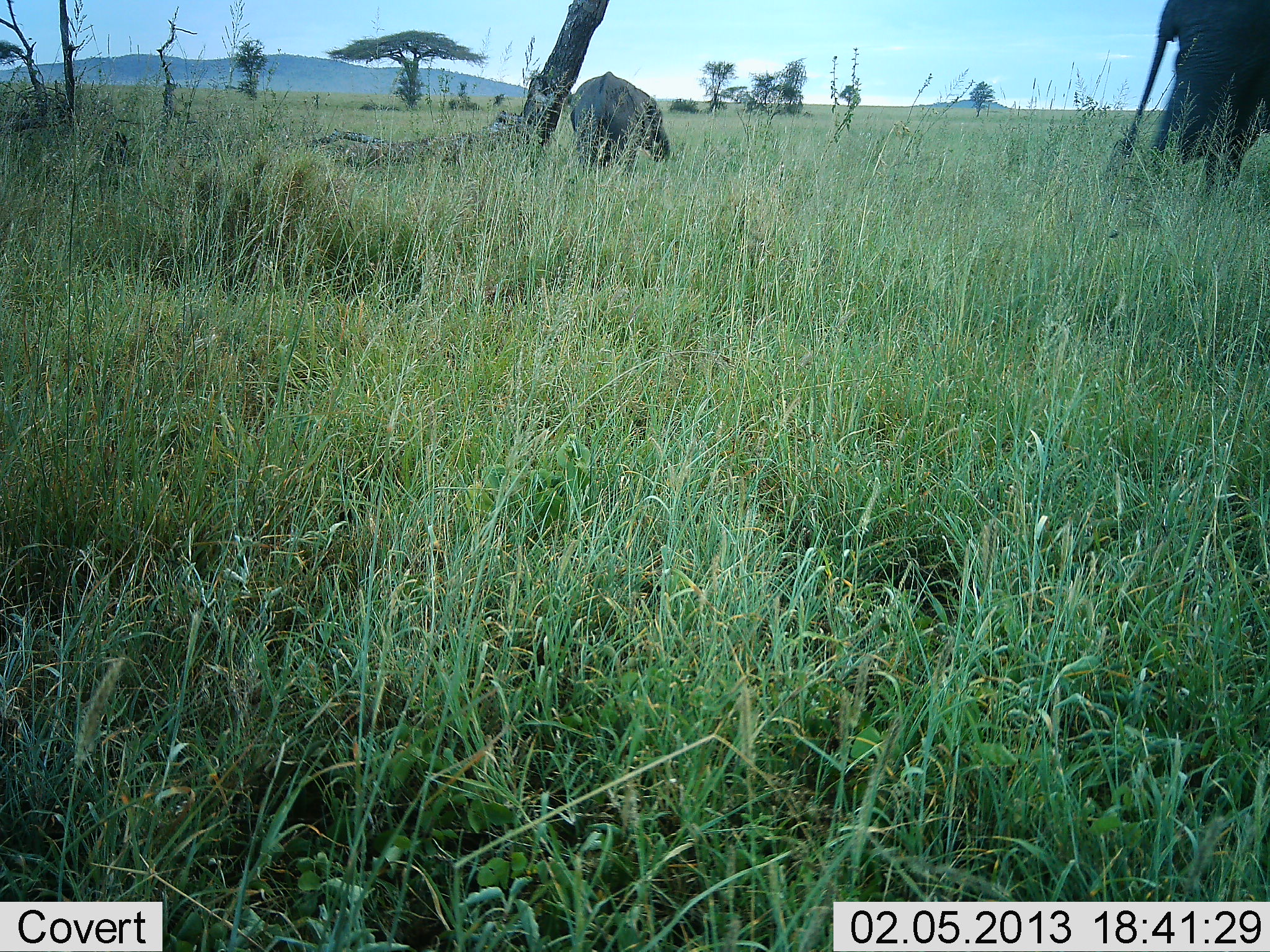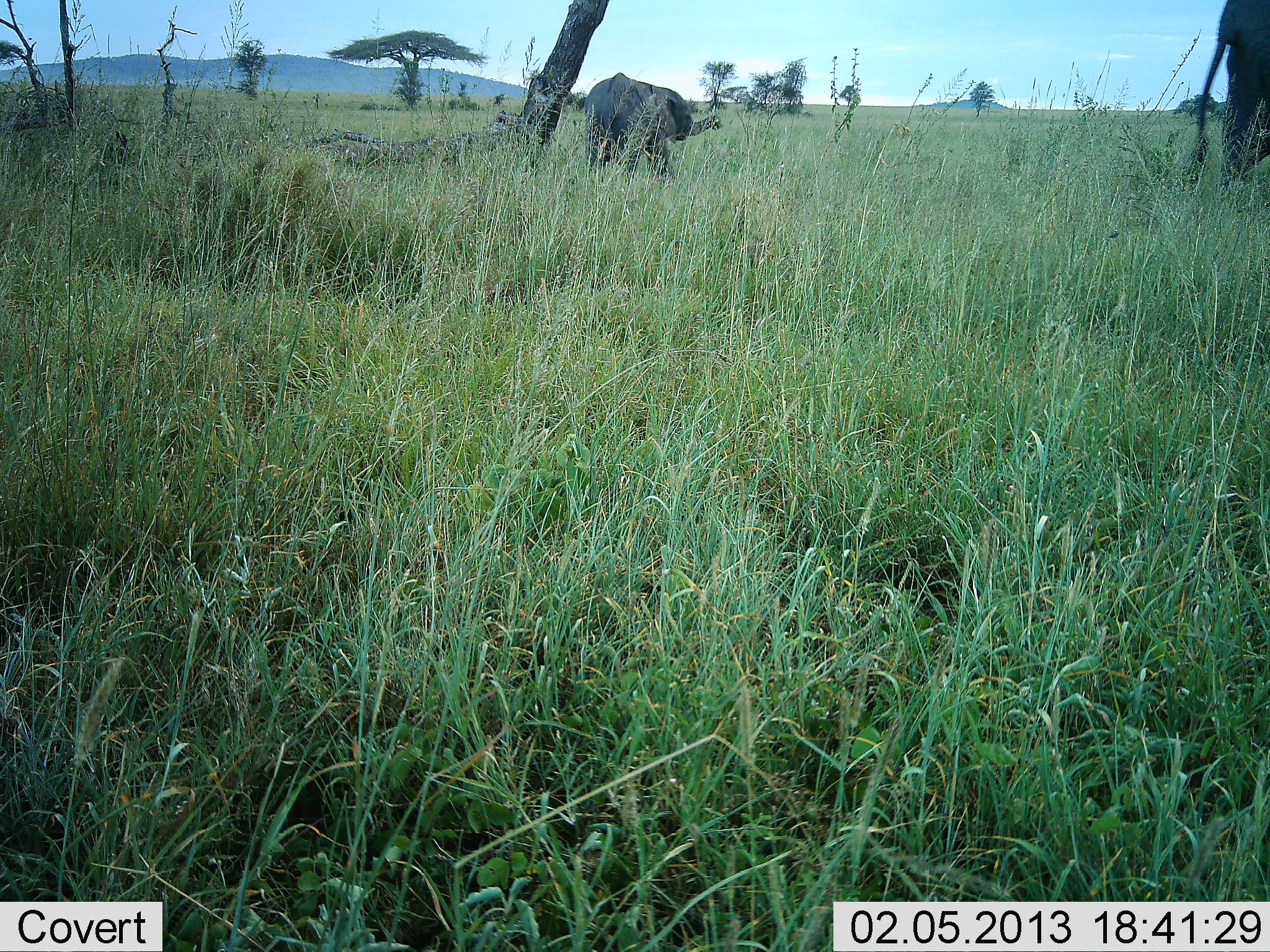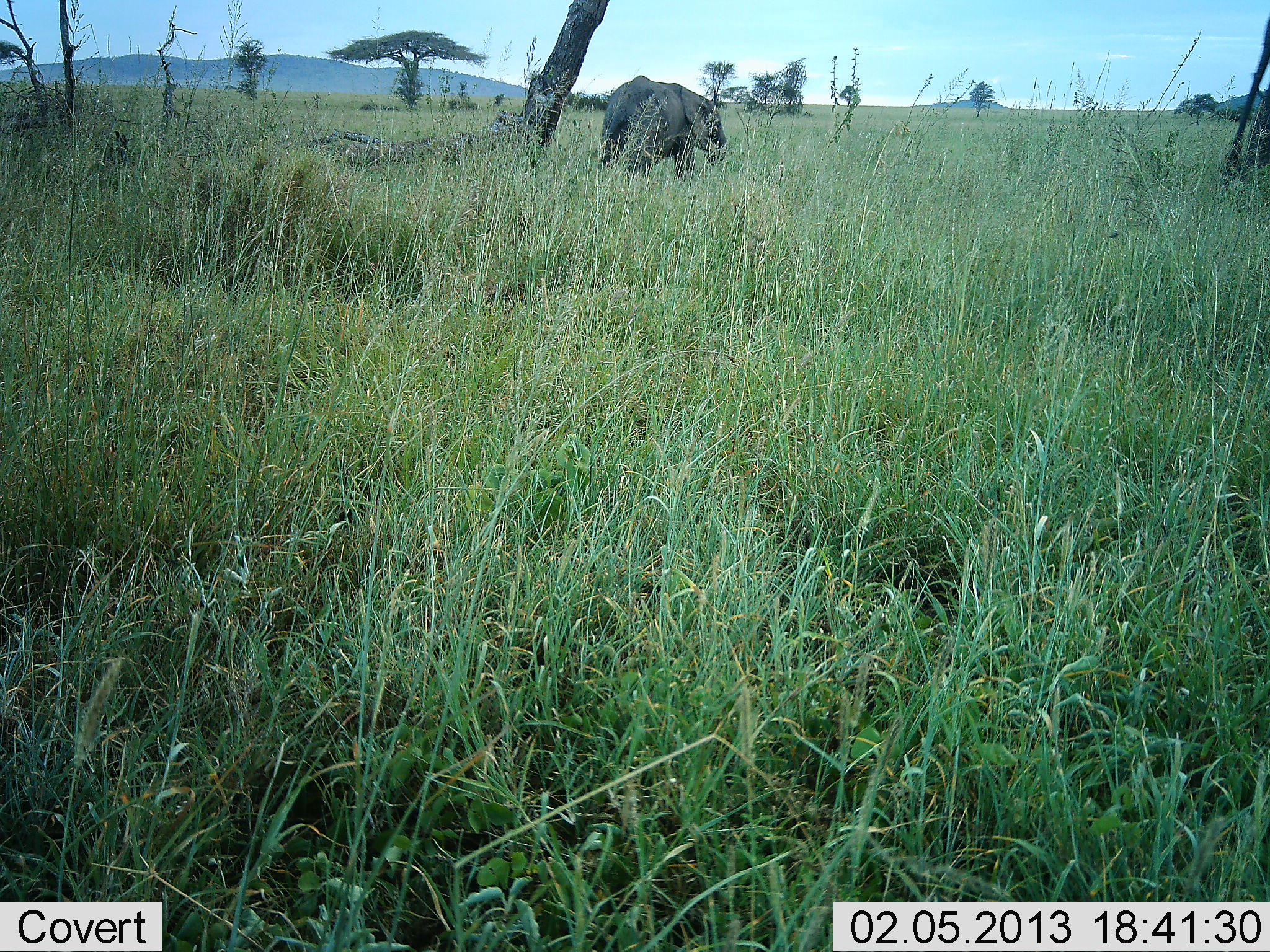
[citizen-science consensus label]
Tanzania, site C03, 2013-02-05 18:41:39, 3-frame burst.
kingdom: Animalia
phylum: Chordata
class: Mammalia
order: Proboscidea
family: Elephantidae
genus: Loxodonta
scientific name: Loxodonta africana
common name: african bush elephant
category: elephant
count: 2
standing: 5%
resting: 0%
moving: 86%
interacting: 5%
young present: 71%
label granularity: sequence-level